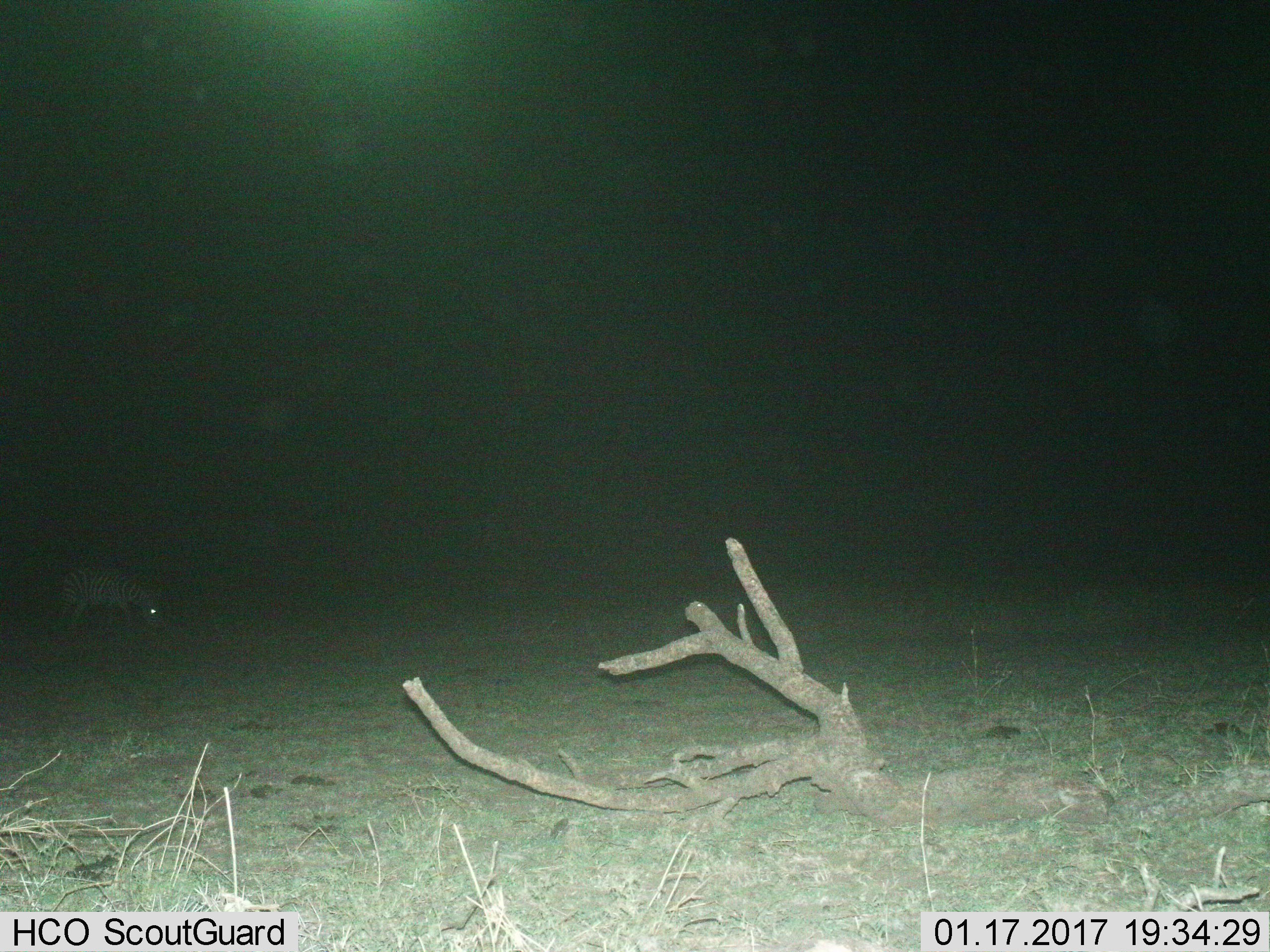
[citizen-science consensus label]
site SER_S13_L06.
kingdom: Animalia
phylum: Chordata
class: Mammalia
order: Perissodactyla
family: Equidae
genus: Equus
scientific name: Equus quagga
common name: plains zebra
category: zebraplains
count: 1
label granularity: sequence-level